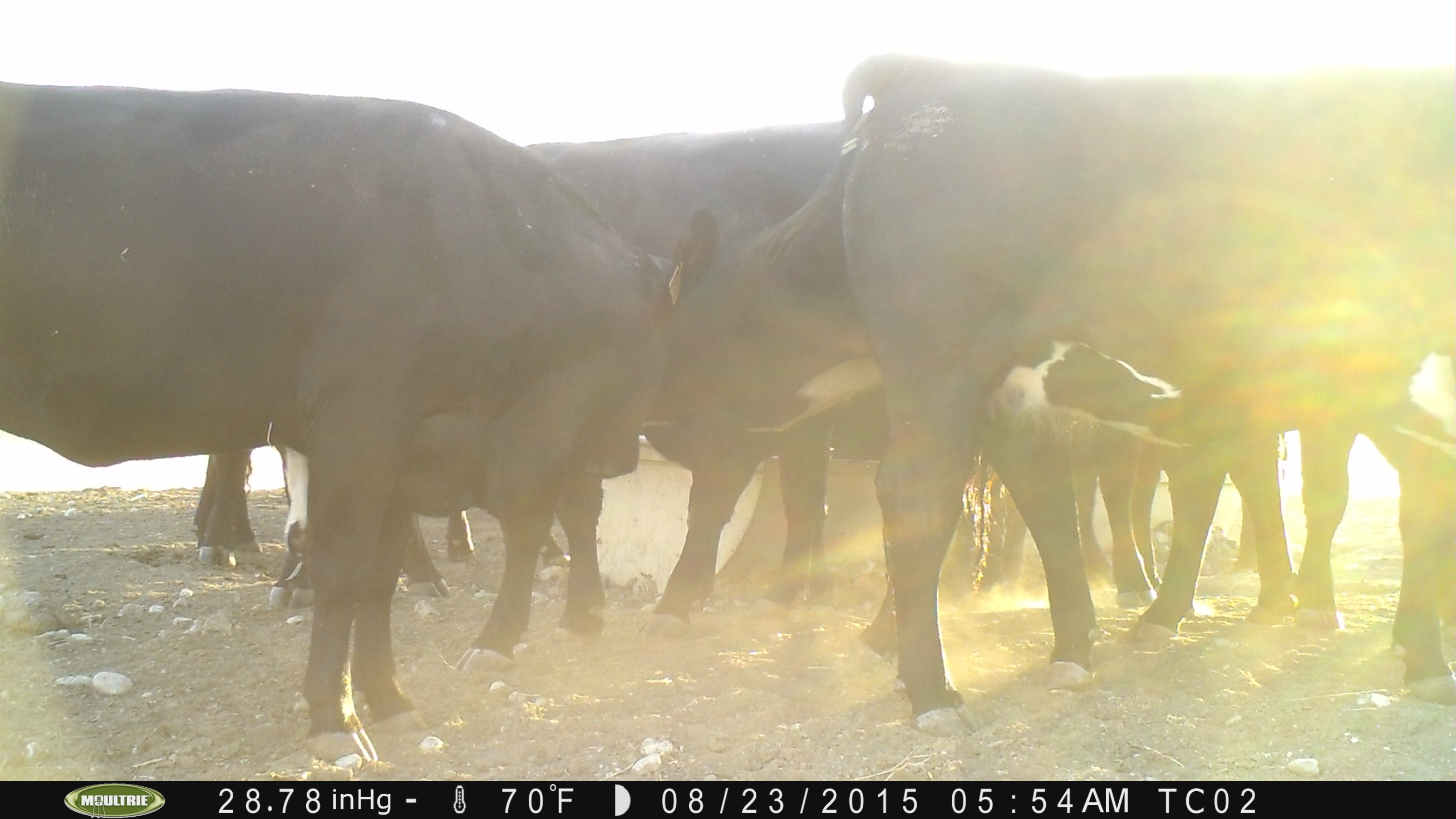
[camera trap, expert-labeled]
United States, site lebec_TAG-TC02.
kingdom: Animalia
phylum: Chordata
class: Mammalia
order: Artiodactyla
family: Bovidae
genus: Bos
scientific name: Bos taurus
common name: domestic cow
Bos taurus (domestic cow).